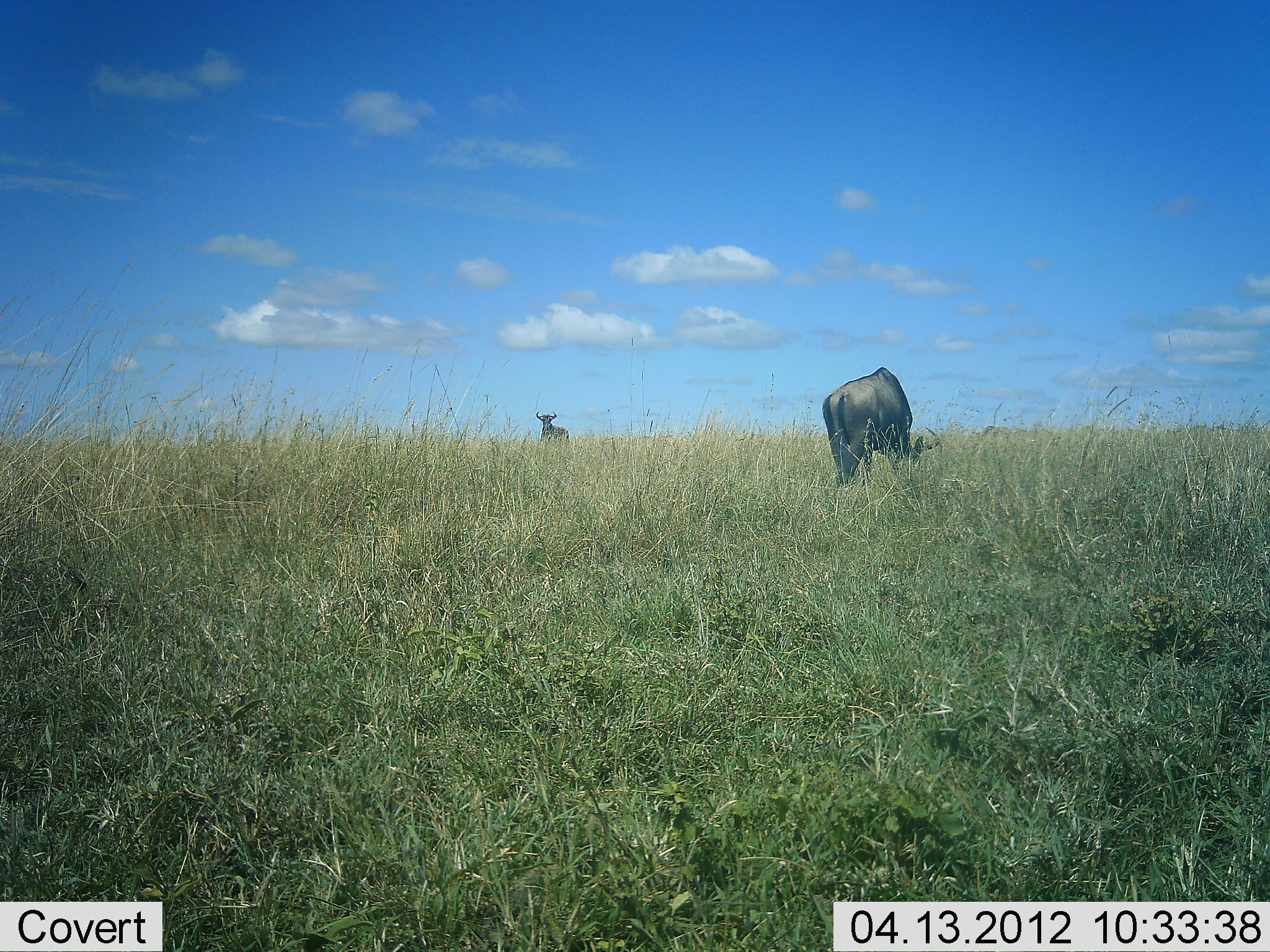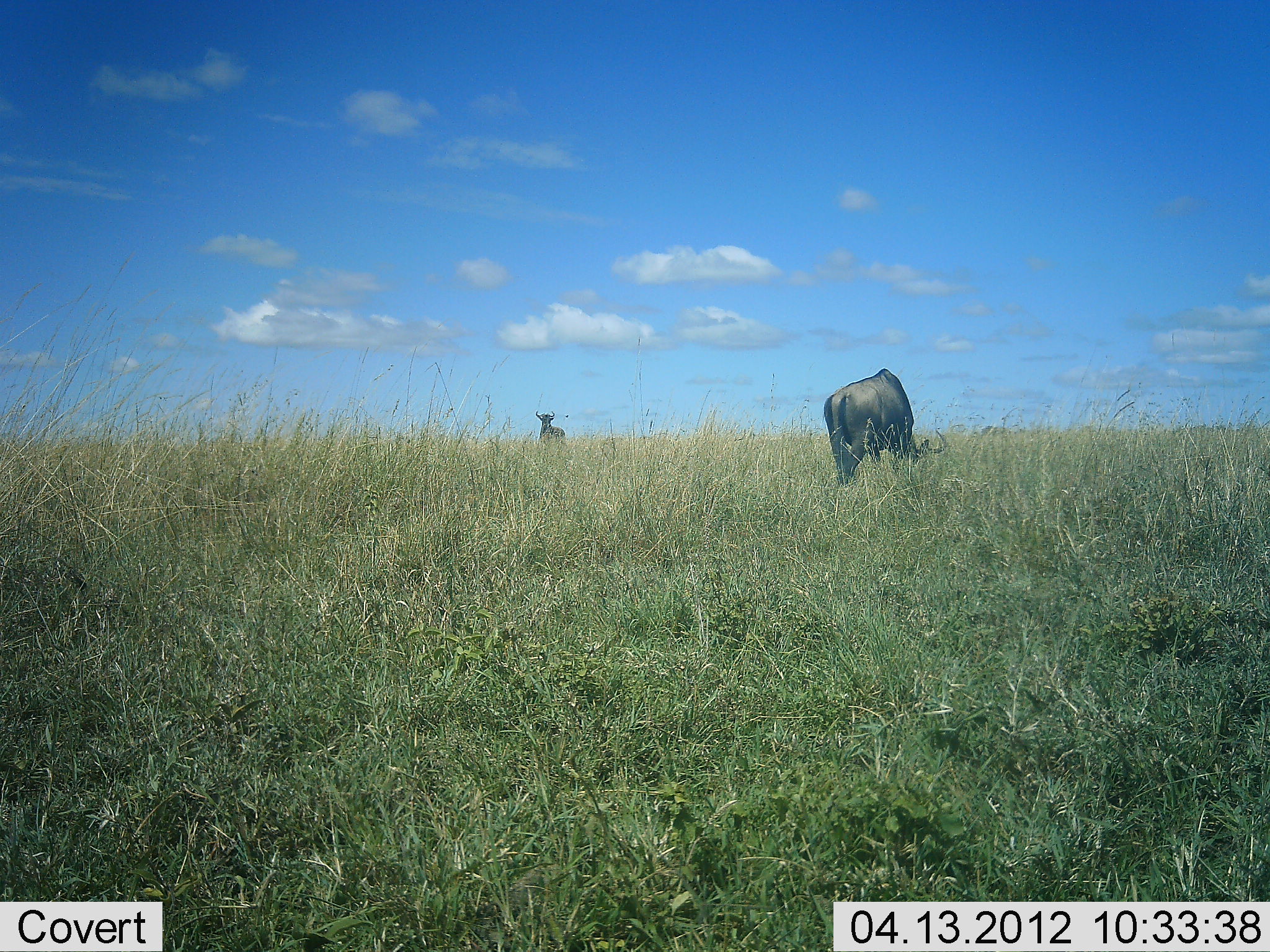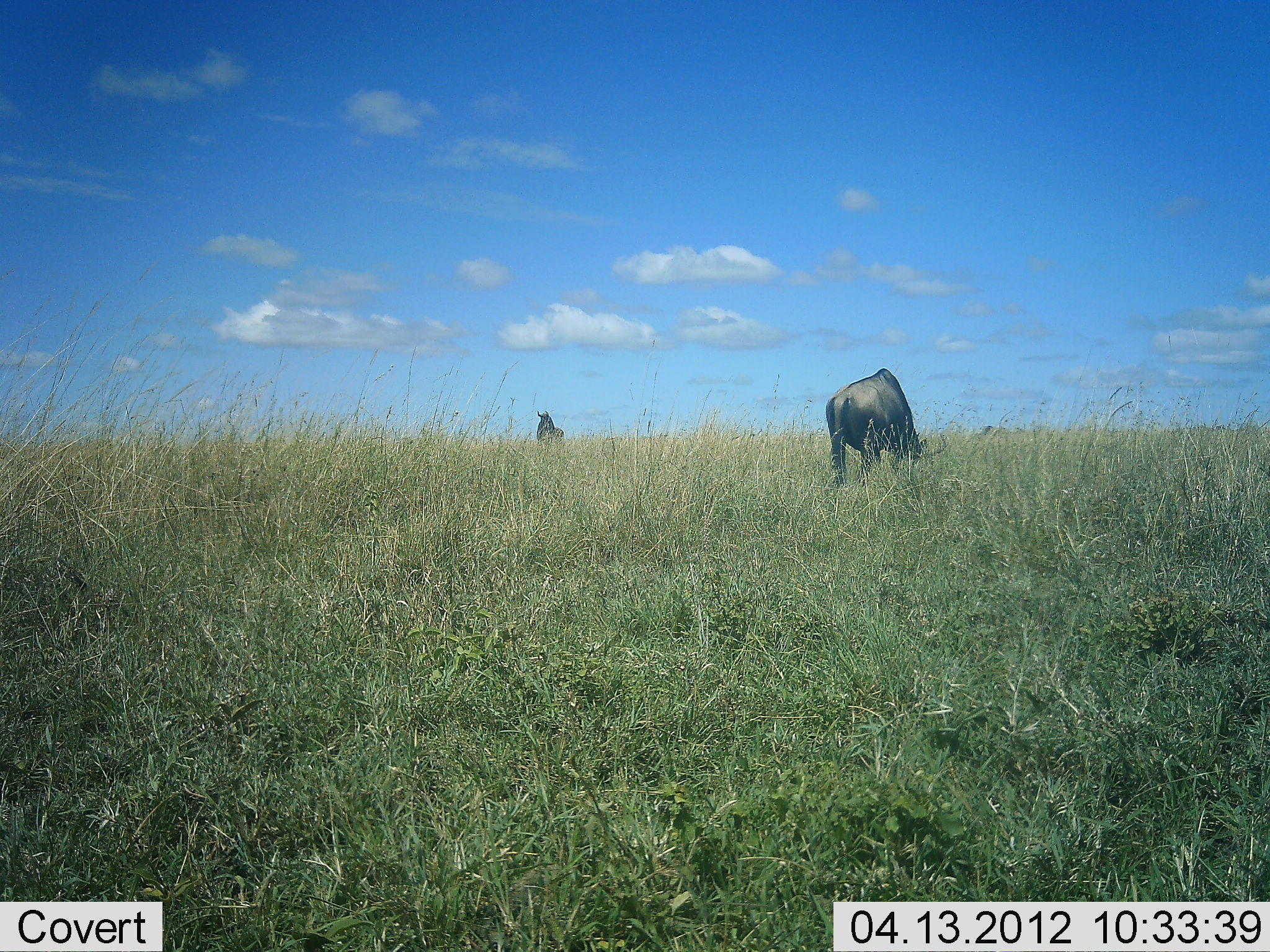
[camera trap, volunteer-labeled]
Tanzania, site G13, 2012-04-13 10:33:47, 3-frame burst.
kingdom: Animalia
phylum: Chordata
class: Mammalia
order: Artiodactyla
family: Bovidae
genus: Connochaetes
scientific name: Connochaetes taurinus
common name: blue wildebeest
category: wildebeest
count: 2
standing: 65%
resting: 0%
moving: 5%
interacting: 0%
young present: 5%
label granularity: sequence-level